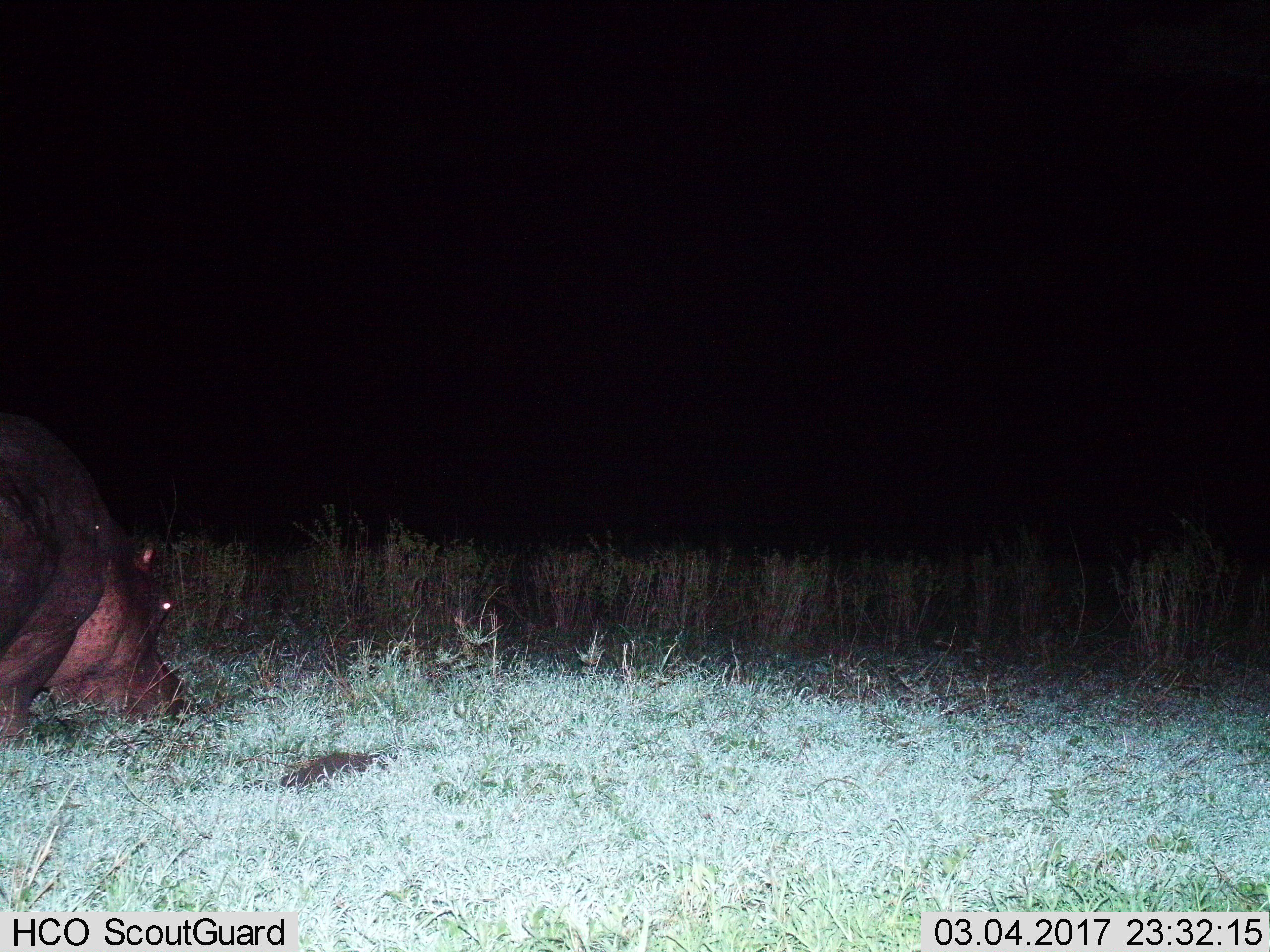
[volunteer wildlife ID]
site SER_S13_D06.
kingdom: Animalia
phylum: Chordata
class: Mammalia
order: Artiodactyla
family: Hippopotamidae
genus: Hippopotamus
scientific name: Hippopotamus amphibius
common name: hippopotamus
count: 1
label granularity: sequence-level